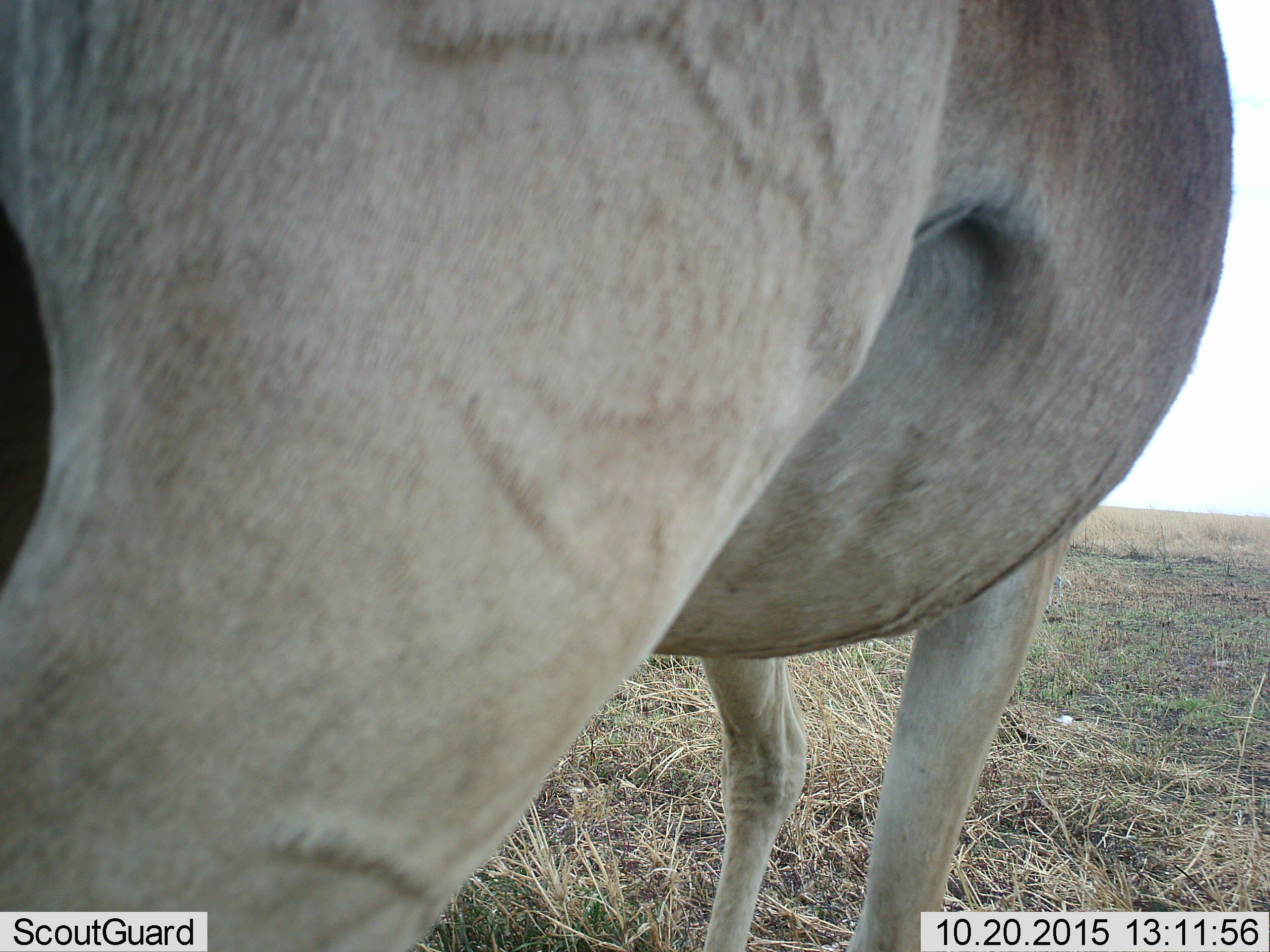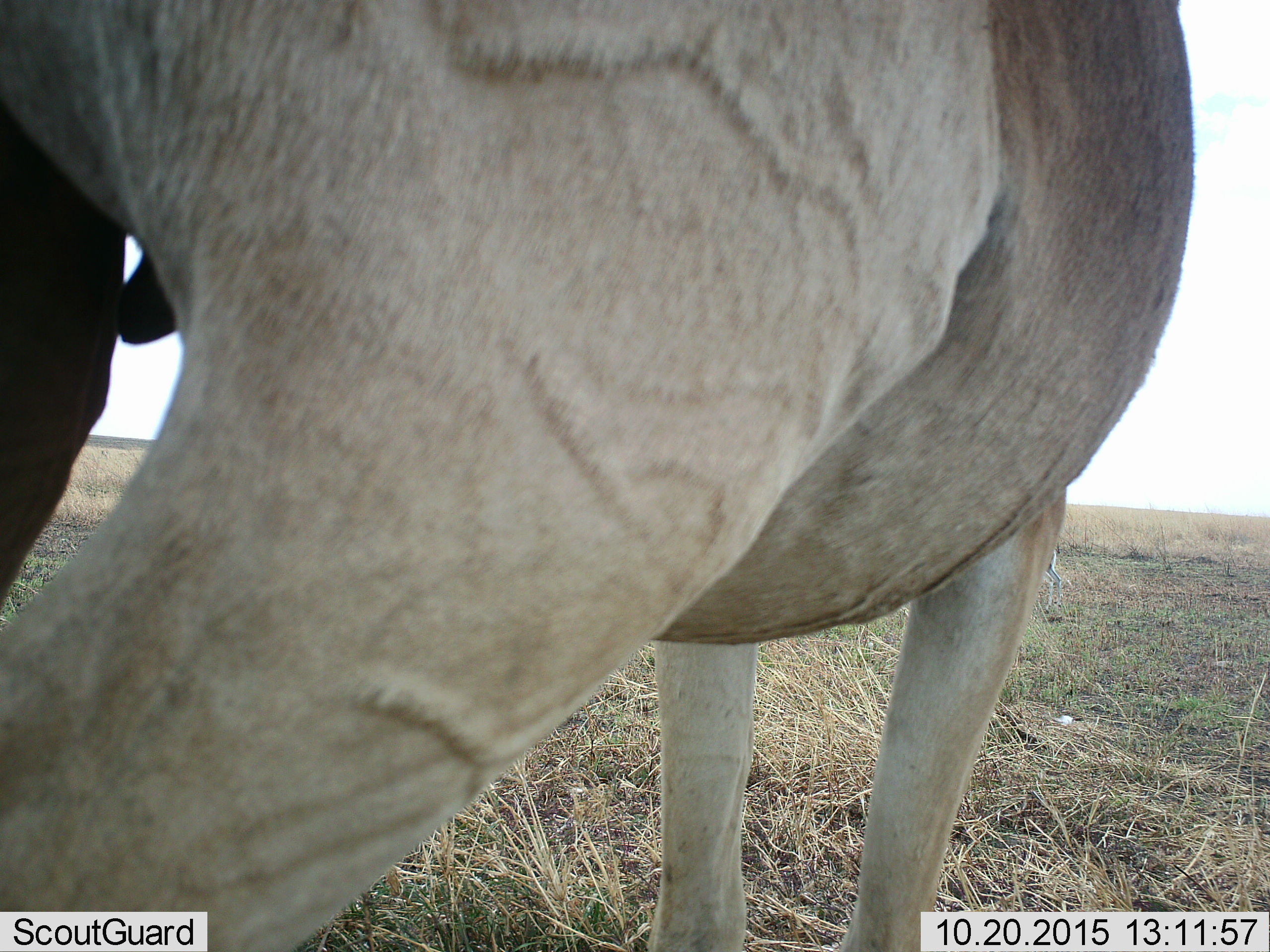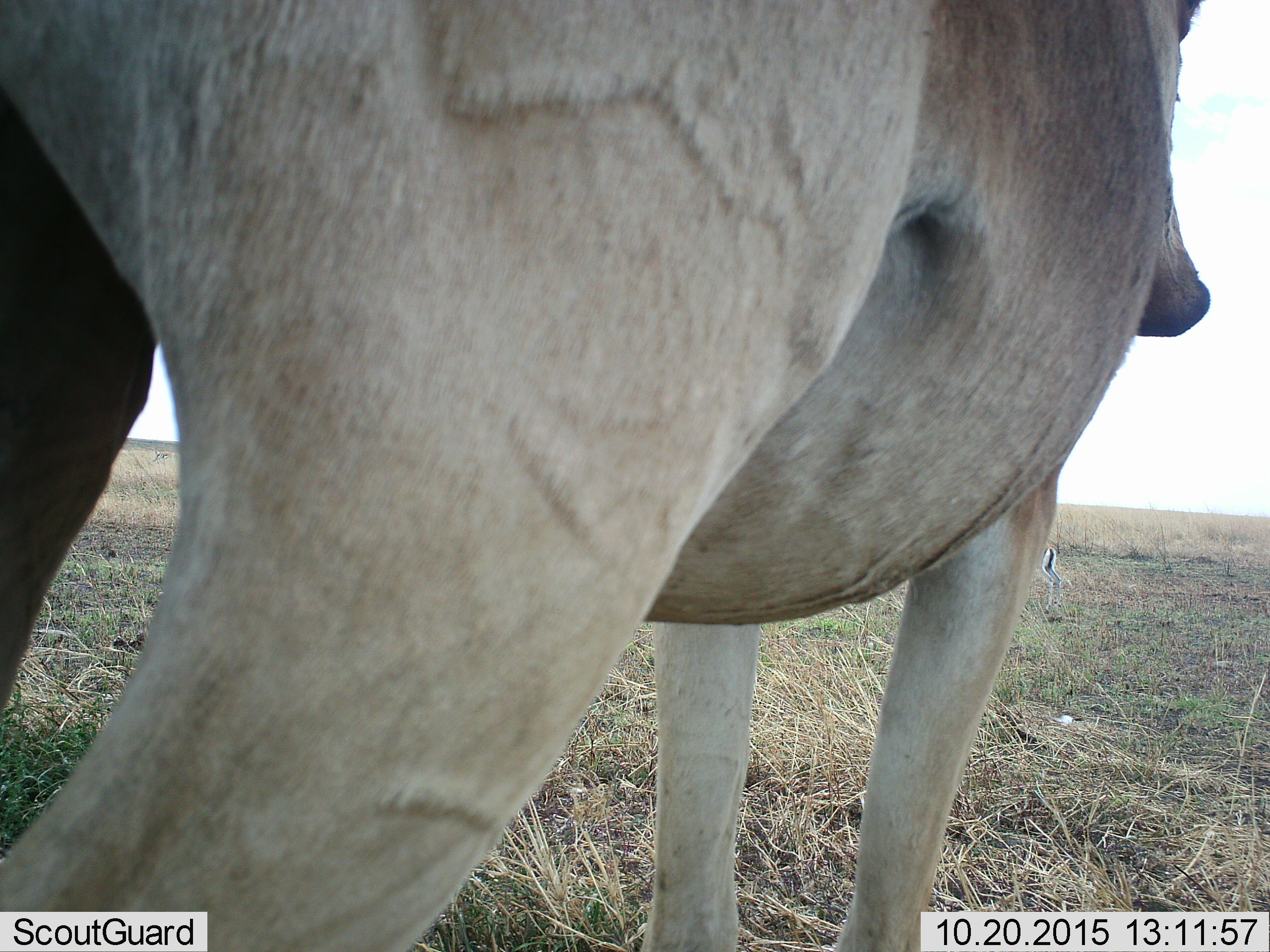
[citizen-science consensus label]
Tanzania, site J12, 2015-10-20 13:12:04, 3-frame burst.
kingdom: Animalia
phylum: Chordata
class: Mammalia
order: Artiodactyla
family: Bovidae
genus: Alcelaphus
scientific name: Alcelaphus buselaphus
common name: hartebeest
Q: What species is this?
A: Hartebeest (Alcelaphus buselaphus).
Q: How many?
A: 1.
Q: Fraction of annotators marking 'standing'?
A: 67%.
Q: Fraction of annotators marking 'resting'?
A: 0%.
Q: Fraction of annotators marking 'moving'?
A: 33%.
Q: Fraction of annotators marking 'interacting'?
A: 0%.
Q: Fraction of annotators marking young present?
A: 0%.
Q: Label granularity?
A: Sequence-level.